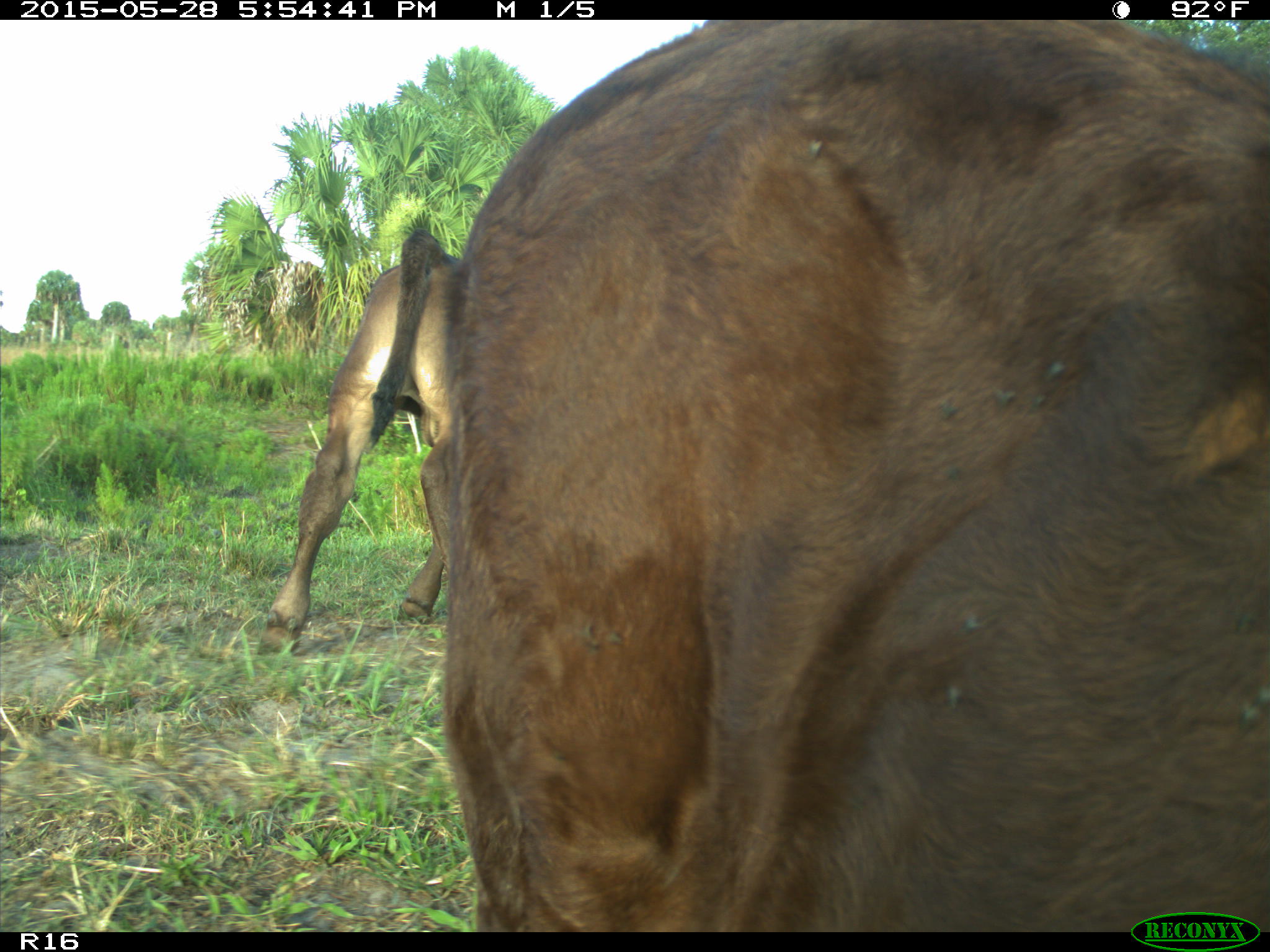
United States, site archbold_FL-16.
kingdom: Animalia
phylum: Chordata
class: Mammalia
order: Artiodactyla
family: Bovidae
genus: Bos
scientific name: Bos taurus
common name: domestic cow